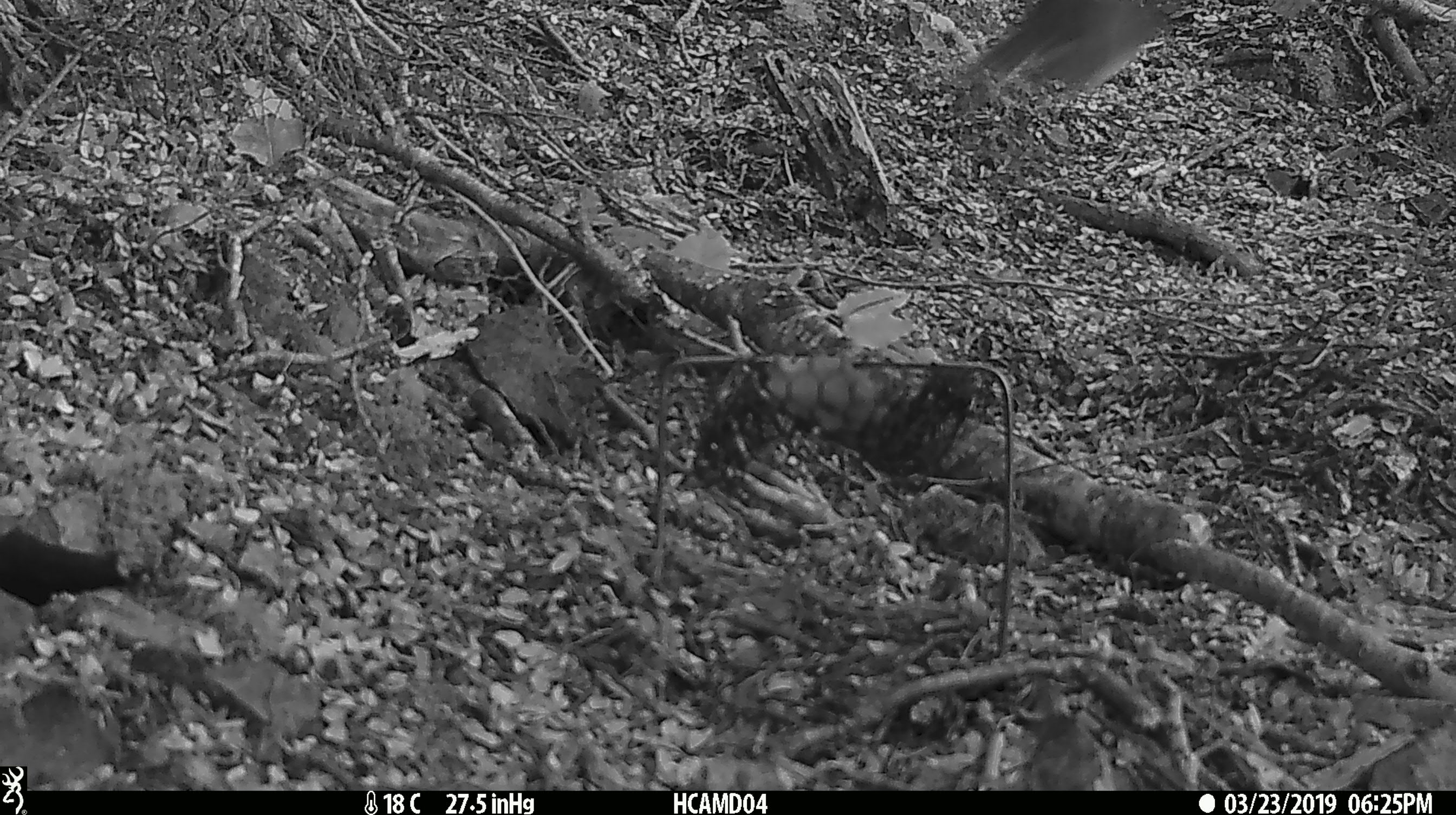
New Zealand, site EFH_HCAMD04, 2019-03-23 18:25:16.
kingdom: Animalia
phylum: Chordata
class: Aves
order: Passeriformes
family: Petroicidae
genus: Petroica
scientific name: Petroica australis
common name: new zealand robin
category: robin